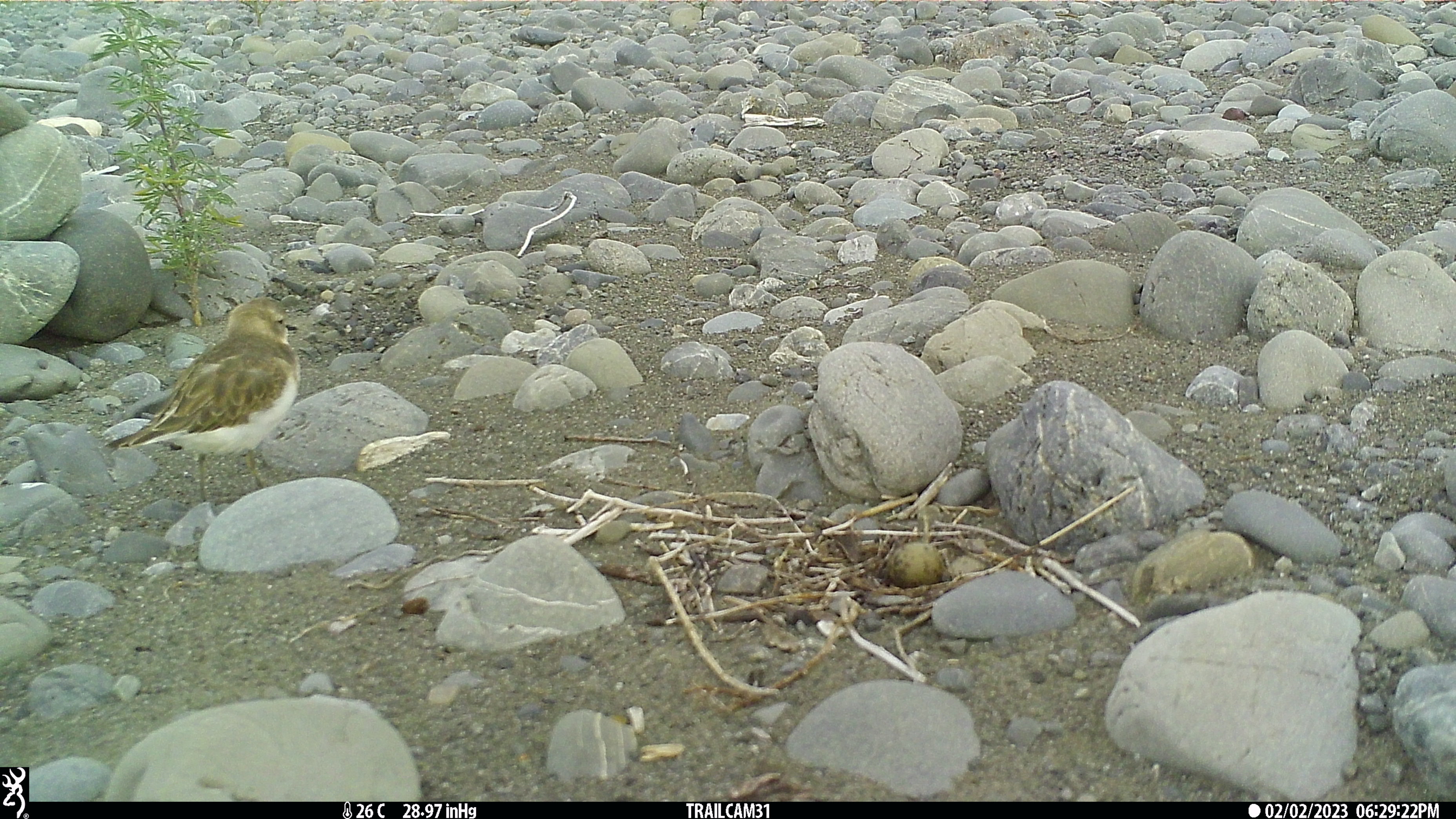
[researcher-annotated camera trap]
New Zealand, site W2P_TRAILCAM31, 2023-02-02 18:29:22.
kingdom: Animalia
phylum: Chordata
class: Aves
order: Charadriiformes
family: Charadriidae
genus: Charadrius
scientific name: Charadrius bicinctus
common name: double-banded plover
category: banded dotterel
Banded dotterel (double-banded plover) (Charadrius bicinctus).